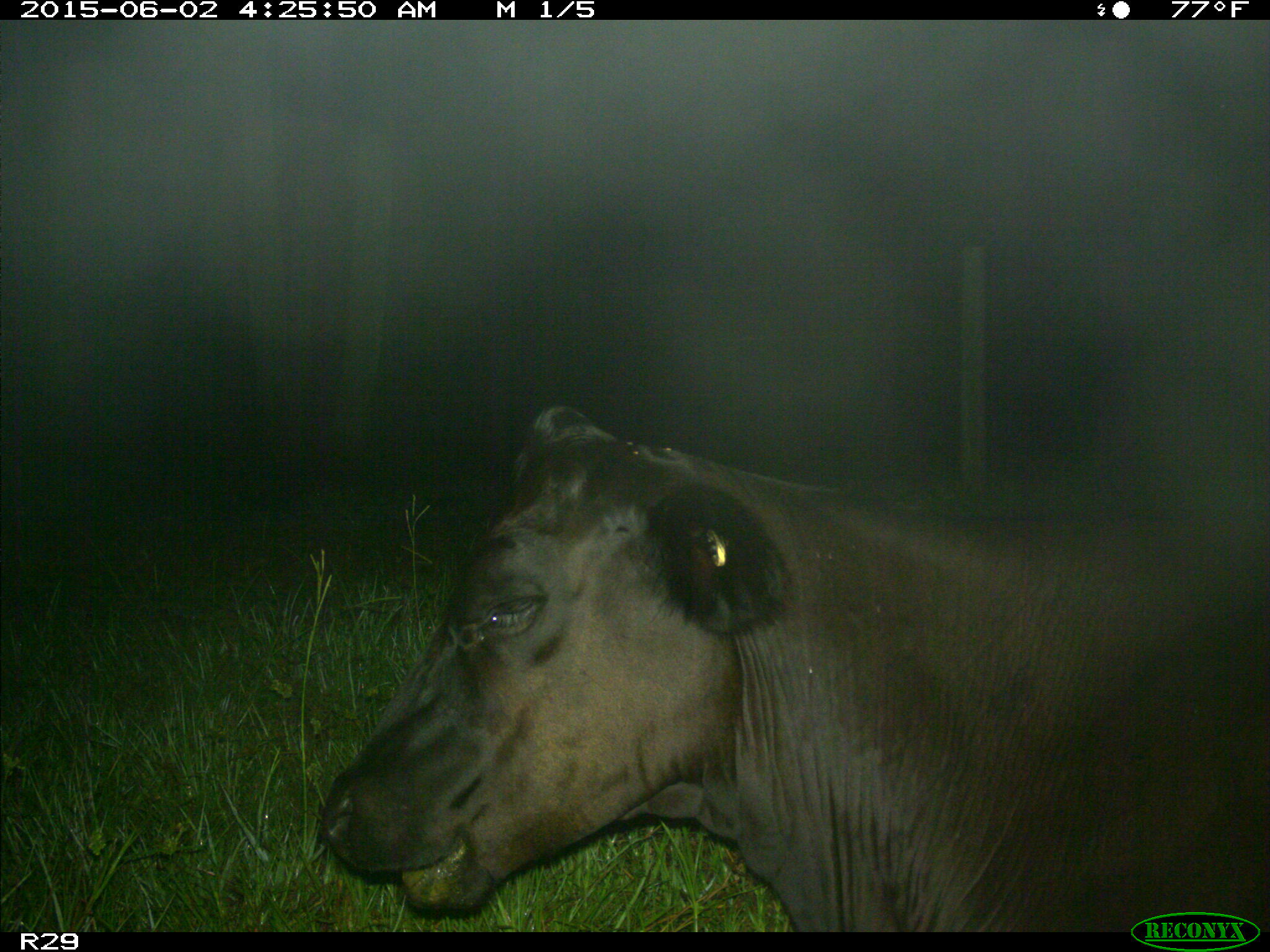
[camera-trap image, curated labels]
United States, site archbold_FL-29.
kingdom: Animalia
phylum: Chordata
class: Mammalia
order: Artiodactyla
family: Bovidae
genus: Bos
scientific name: Bos taurus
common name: domestic cow